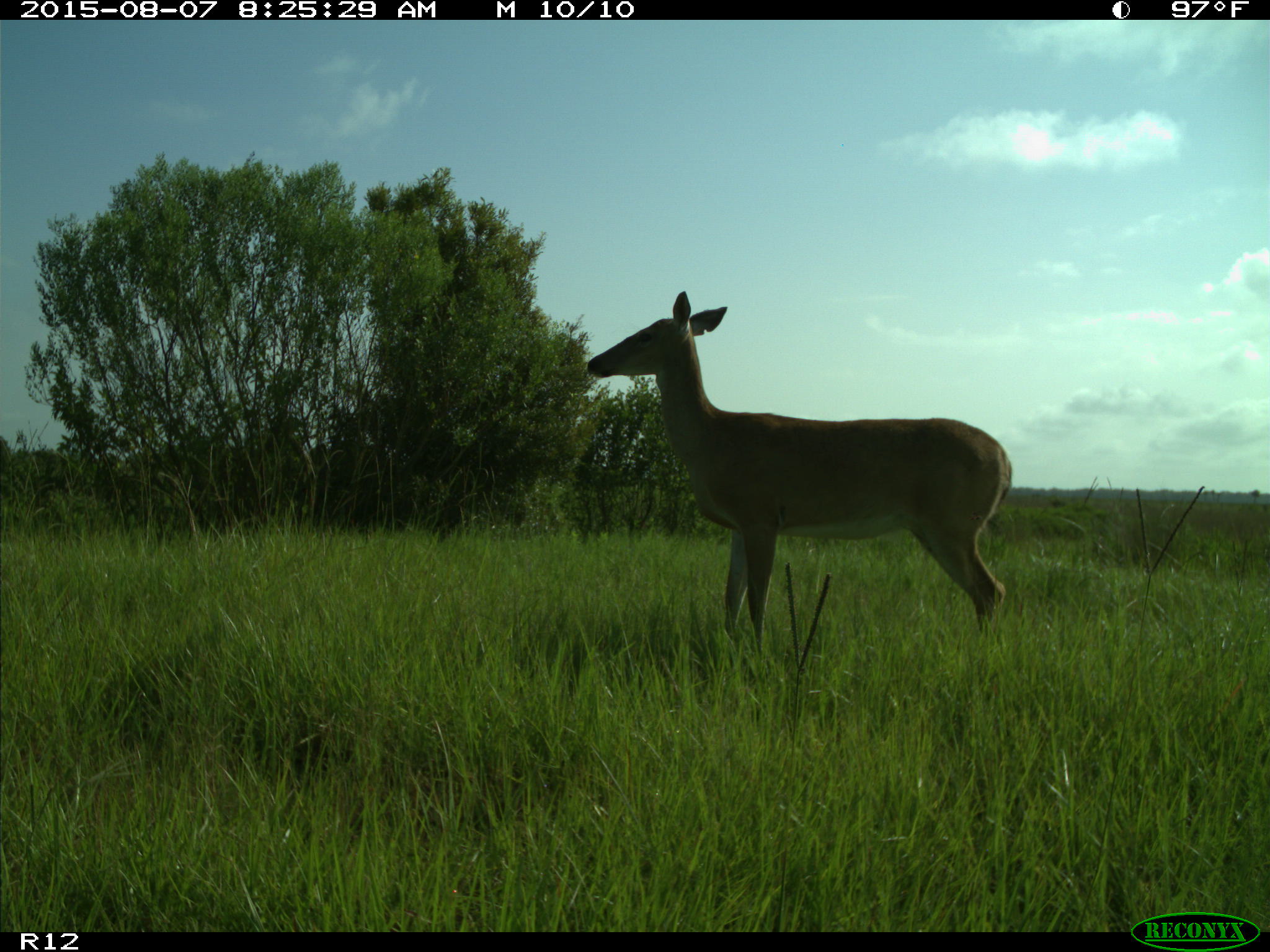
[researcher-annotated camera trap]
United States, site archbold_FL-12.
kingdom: Animalia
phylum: Chordata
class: Mammalia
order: Artiodactyla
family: Cervidae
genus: Odocoileus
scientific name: Odocoileus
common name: deer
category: unidentified deer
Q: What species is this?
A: Unidentified deer (deer) (Odocoileus).